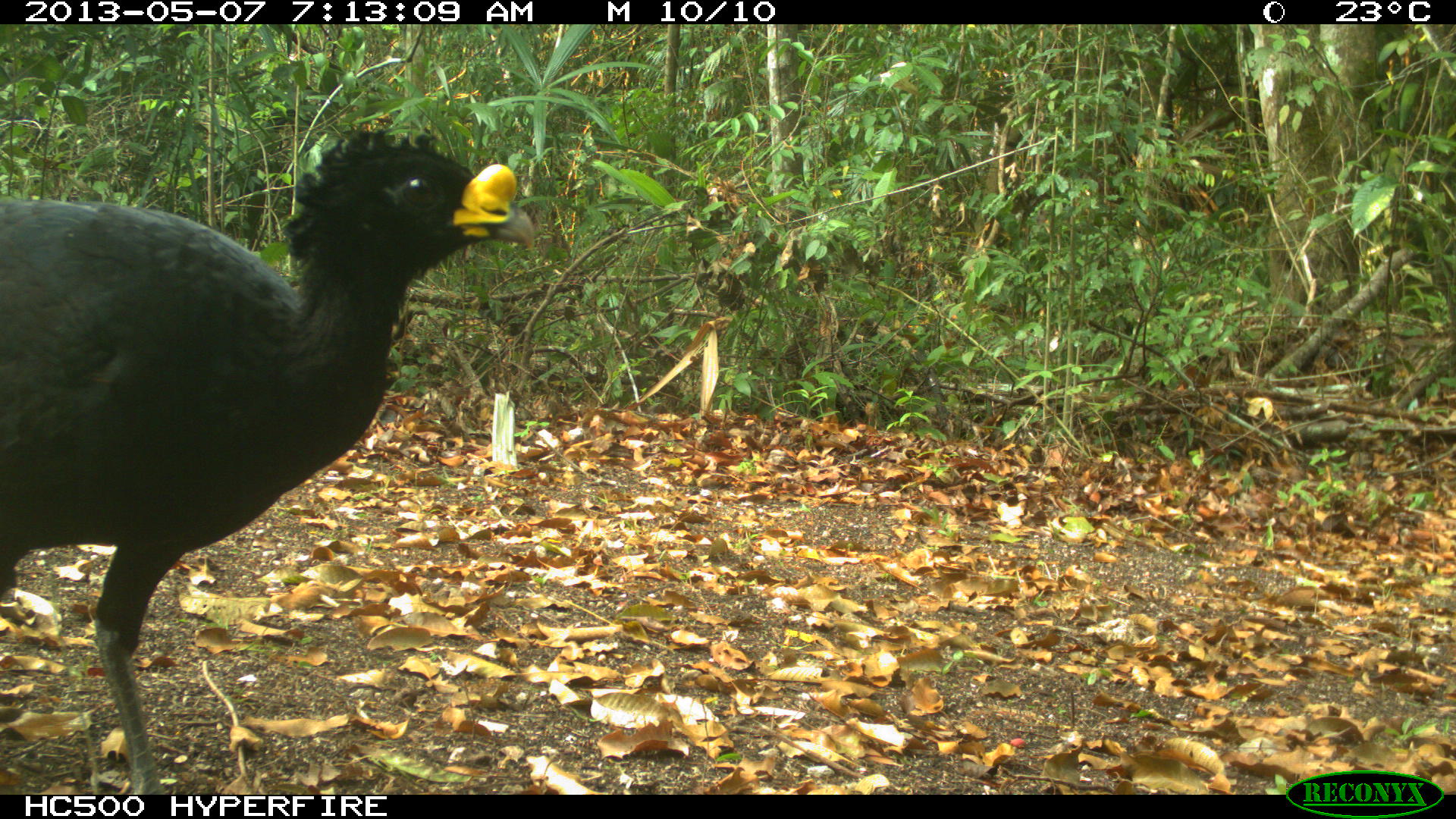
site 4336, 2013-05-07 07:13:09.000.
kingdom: Animalia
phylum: Chordata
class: Aves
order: Galliformes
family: Cracidae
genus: Crax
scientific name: Crax rubra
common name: great curassow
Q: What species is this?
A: Crax rubra (great curassow).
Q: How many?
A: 1.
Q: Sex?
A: Male.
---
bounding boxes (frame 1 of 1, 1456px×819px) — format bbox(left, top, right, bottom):
crax rubra: bbox(0, 125, 538, 794)